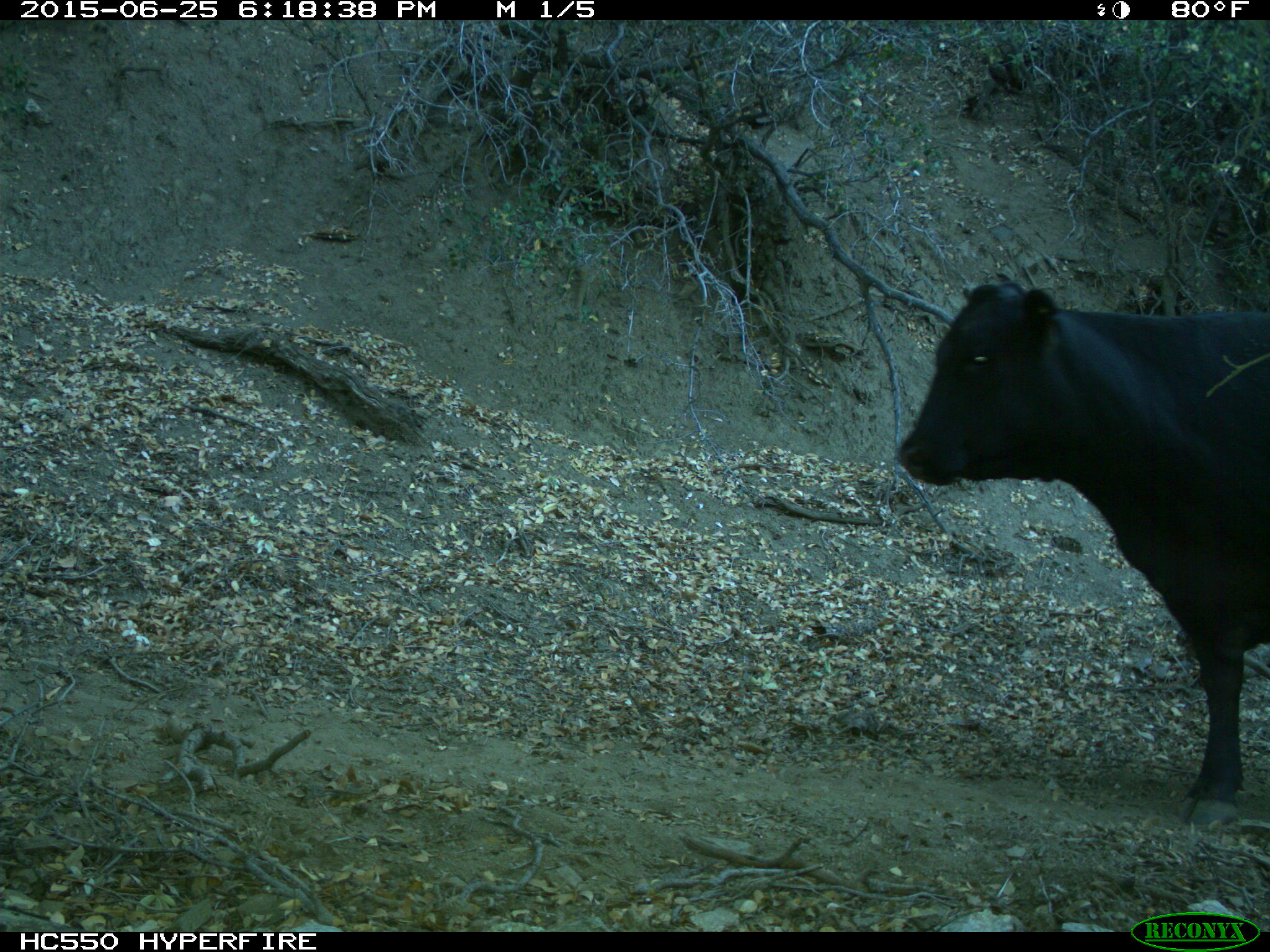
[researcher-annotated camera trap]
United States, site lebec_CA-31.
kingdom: Animalia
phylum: Chordata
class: Mammalia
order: Artiodactyla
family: Bovidae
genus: Bos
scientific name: Bos taurus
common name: domestic cow